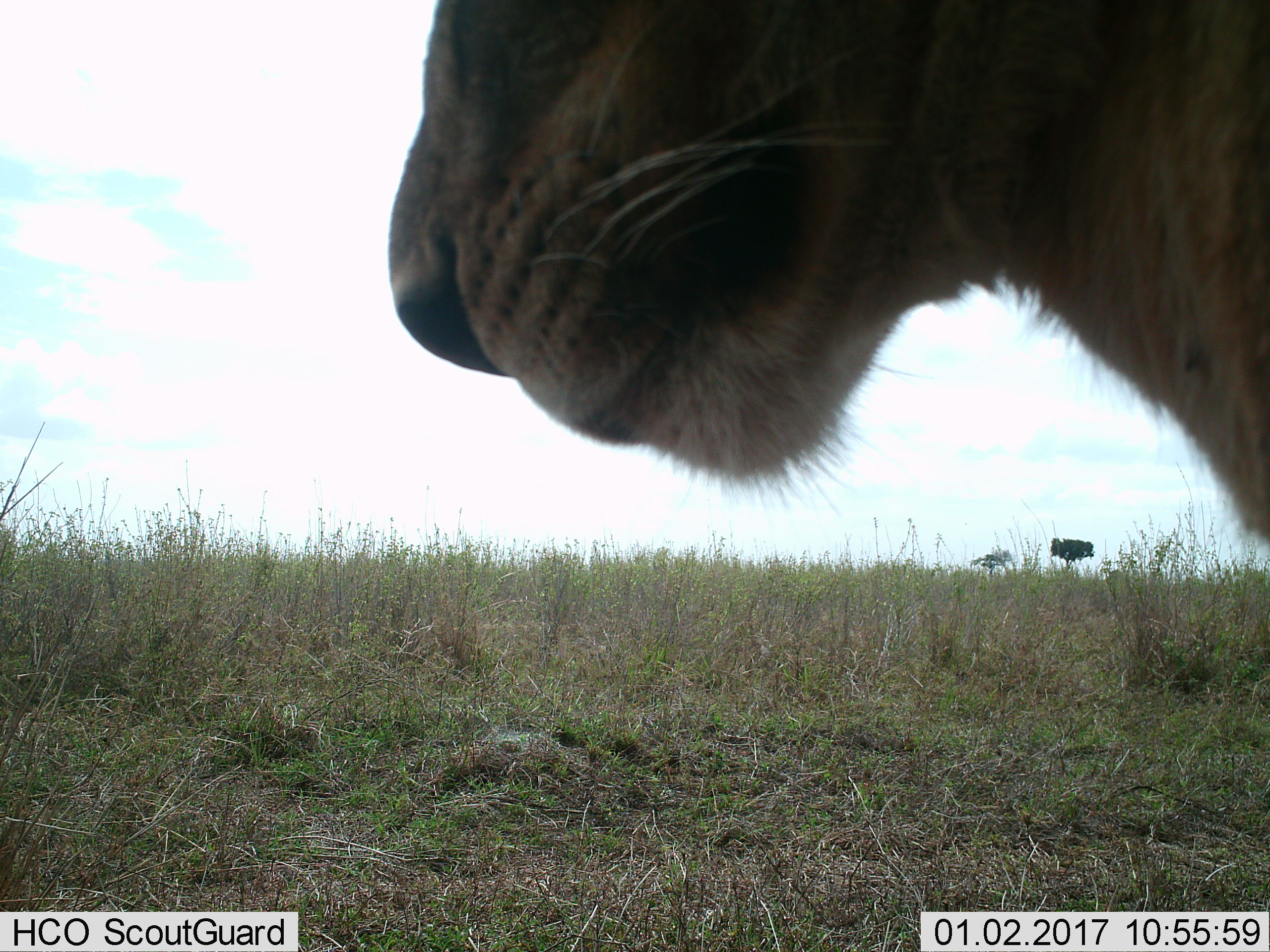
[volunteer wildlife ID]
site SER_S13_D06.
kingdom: Animalia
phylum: Chordata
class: Mammalia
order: Carnivora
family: Felidae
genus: Panthera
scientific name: Panthera leo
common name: lion female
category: lionfemale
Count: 1.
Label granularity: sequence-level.